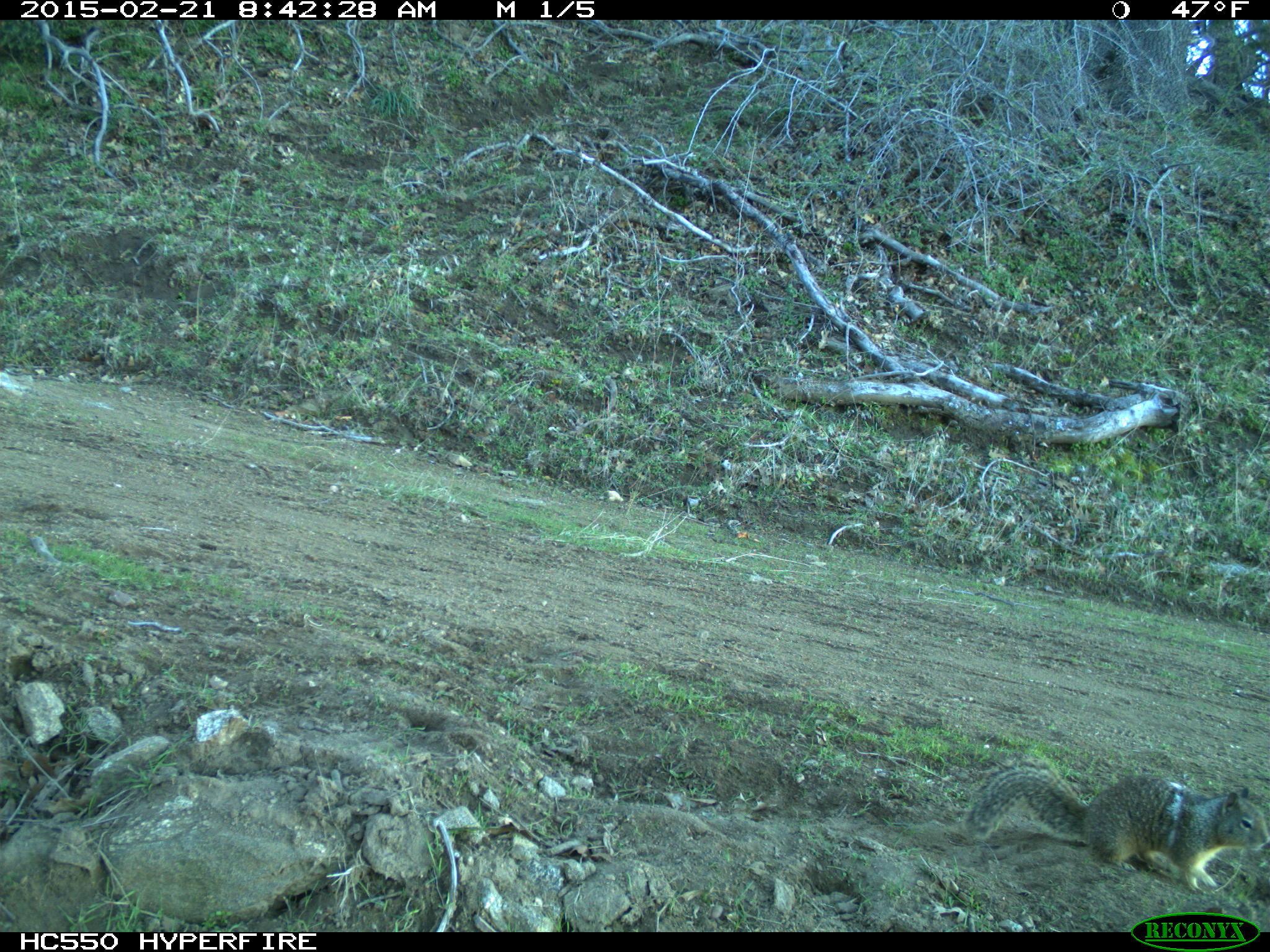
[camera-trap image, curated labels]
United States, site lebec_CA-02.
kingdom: Animalia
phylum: Chordata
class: Mammalia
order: Rodentia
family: Sciuridae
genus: Otospermophilus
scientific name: Otospermophilus beecheyi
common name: california ground squirrel